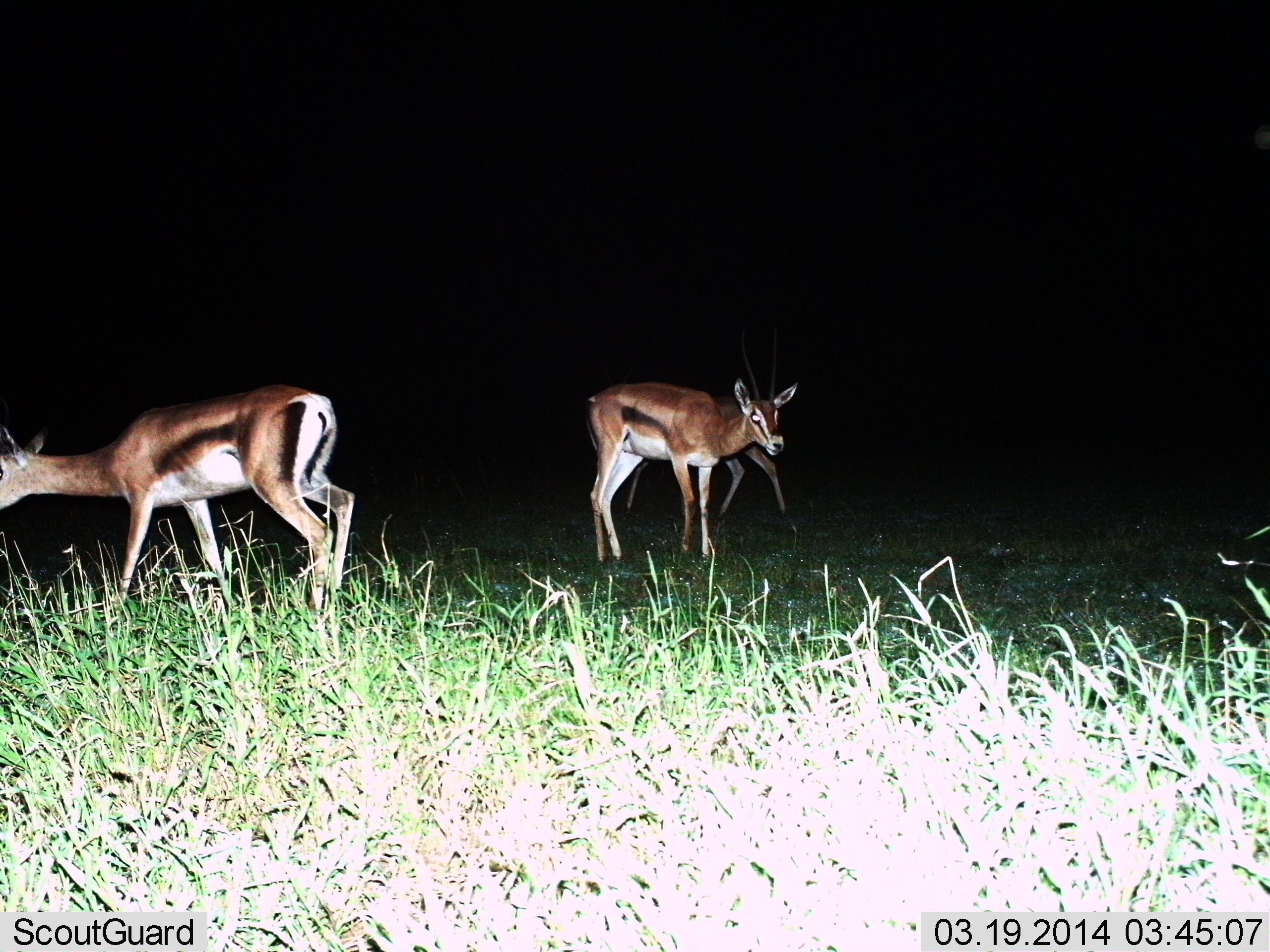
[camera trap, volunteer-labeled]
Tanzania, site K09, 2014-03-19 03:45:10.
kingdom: Animalia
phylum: Chordata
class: Mammalia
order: Artiodactyla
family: Bovidae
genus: Eudorcas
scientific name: Eudorcas thomsonii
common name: thomson's gazelle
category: gazellethomsons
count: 3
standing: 60%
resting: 0%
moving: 40%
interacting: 0%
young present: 0%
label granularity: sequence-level